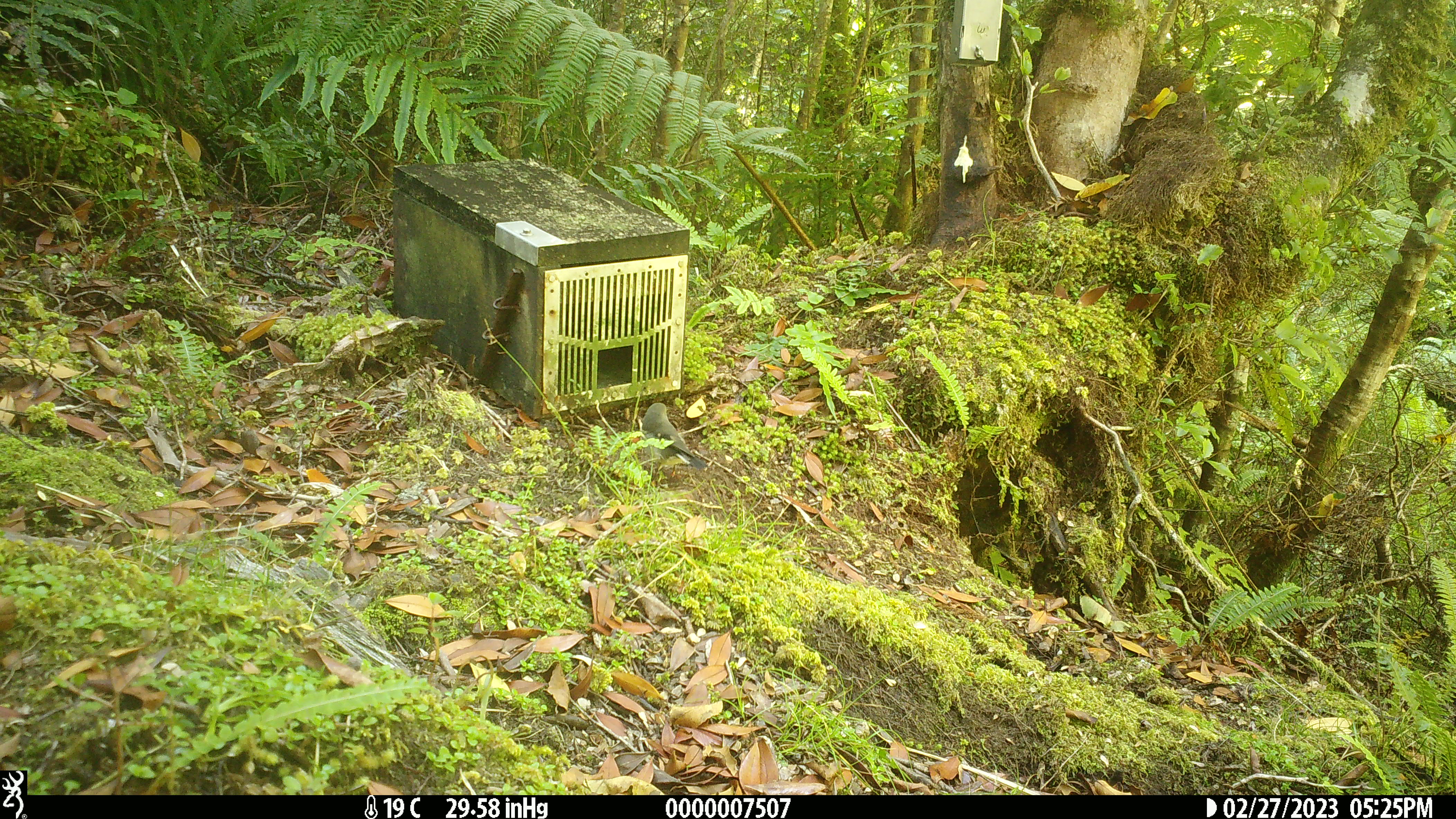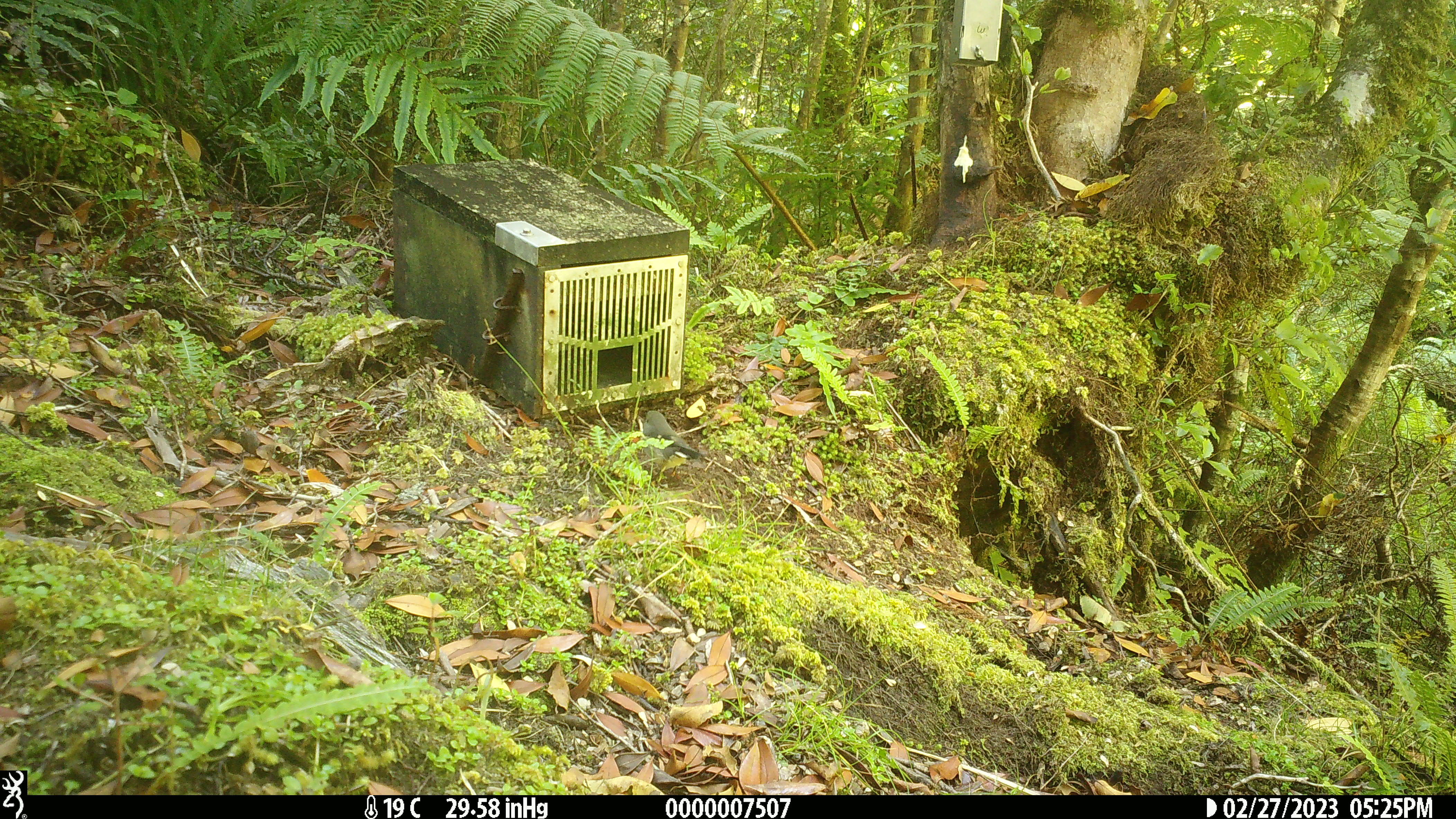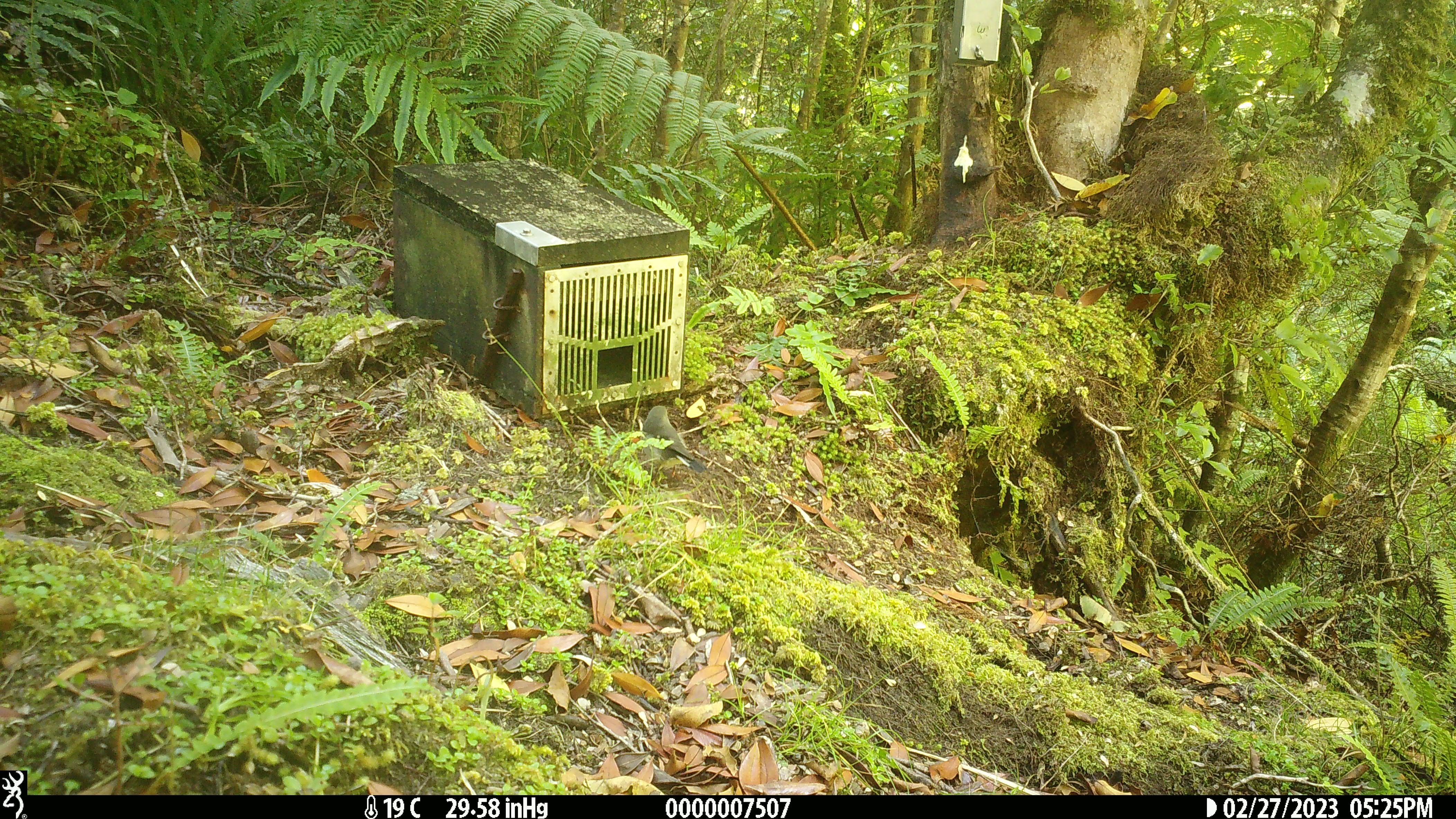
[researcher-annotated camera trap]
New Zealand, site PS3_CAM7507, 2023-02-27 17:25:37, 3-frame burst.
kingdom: Animalia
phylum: Chordata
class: Aves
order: Passeriformes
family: Petroicidae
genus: Petroica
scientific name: Petroica macrocephala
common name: tomtit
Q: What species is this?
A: Tomtit (Petroica macrocephala).